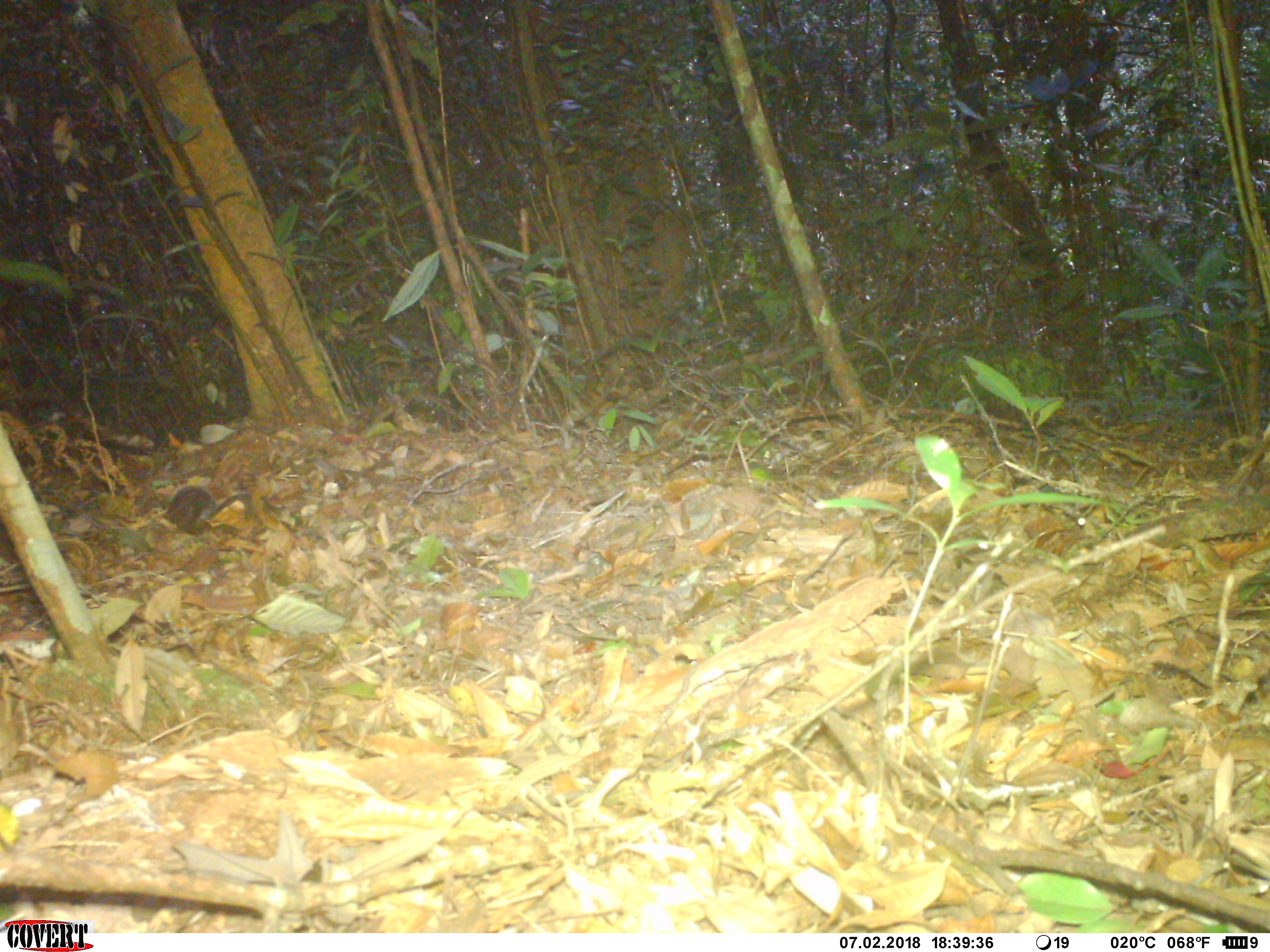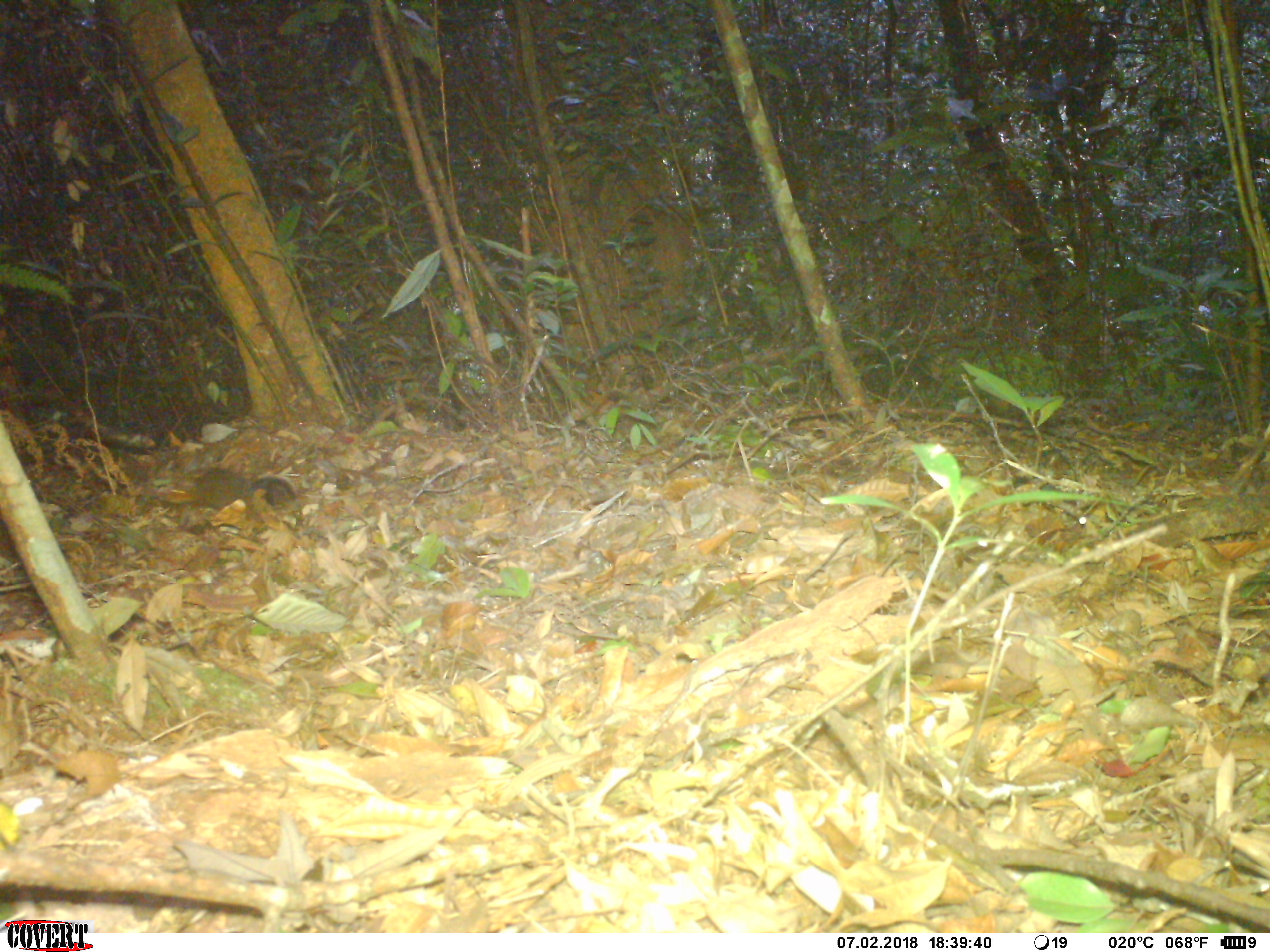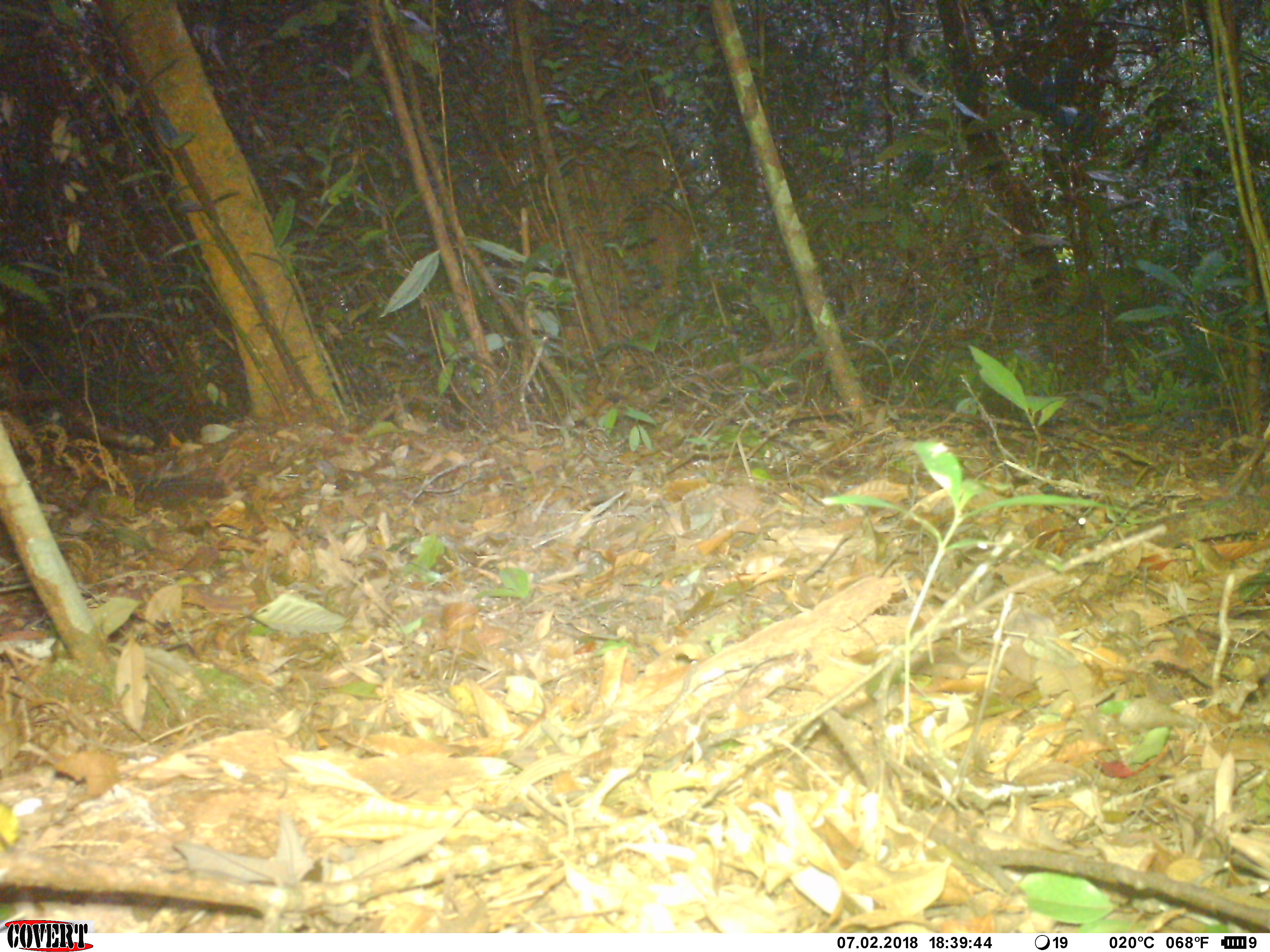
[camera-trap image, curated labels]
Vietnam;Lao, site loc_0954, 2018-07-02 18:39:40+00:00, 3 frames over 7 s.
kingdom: Animalia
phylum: Chordata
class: Mammalia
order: Rodentia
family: Sciuridae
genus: Dremomys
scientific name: Dremomys rufigenis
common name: red-cheeked squirrel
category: red cheeked squirrel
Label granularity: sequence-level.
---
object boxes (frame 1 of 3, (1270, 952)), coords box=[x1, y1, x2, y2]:
red cheeked squirrel: box=[163, 485, 251, 534]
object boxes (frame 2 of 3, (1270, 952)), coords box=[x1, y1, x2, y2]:
red cheeked squirrel: box=[173, 468, 302, 520]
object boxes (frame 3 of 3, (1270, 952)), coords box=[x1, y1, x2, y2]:
red cheeked squirrel: box=[137, 473, 234, 504]